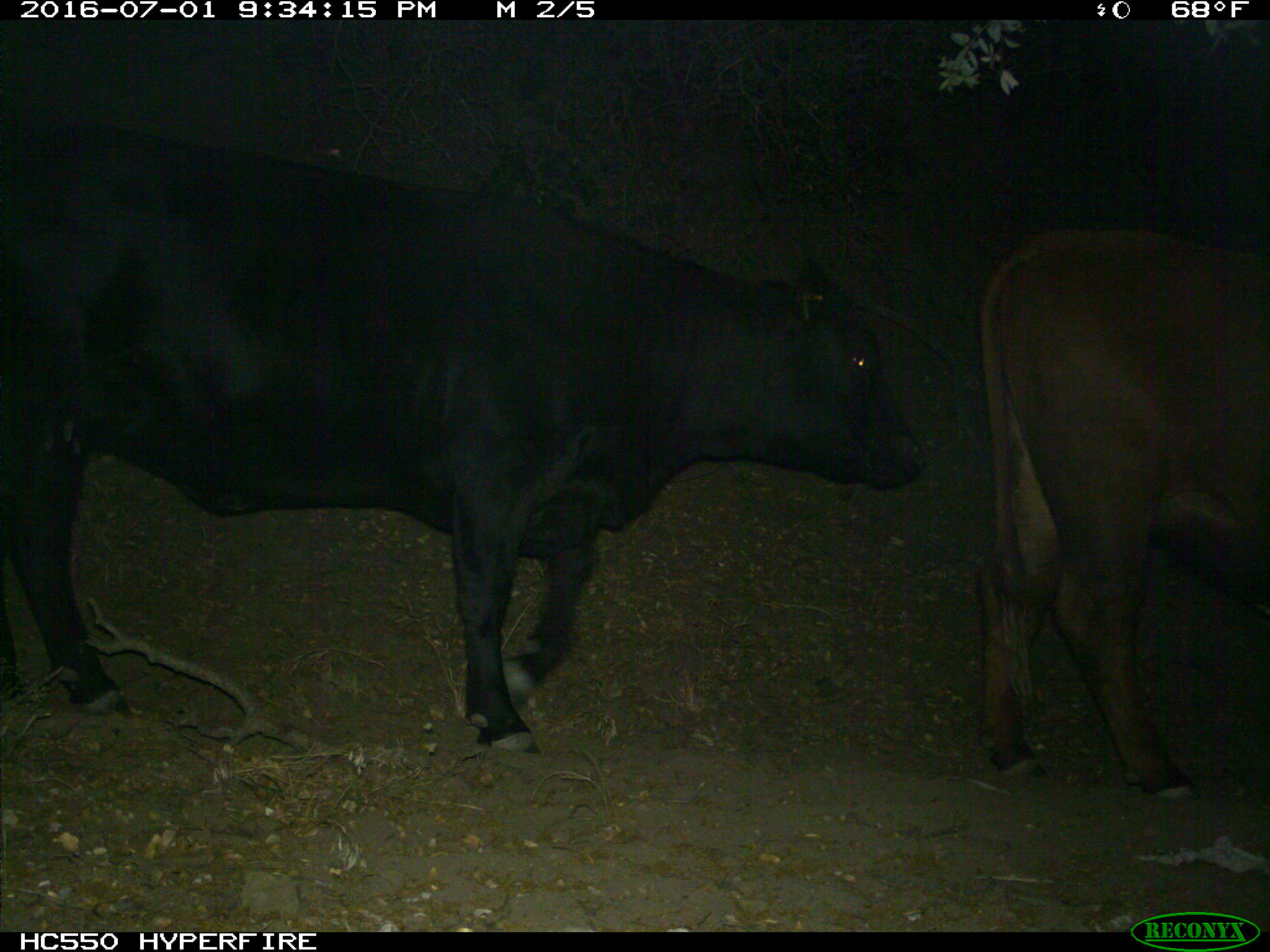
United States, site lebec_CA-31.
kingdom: Animalia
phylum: Chordata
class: Mammalia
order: Artiodactyla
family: Bovidae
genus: Bos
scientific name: Bos taurus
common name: domestic cow